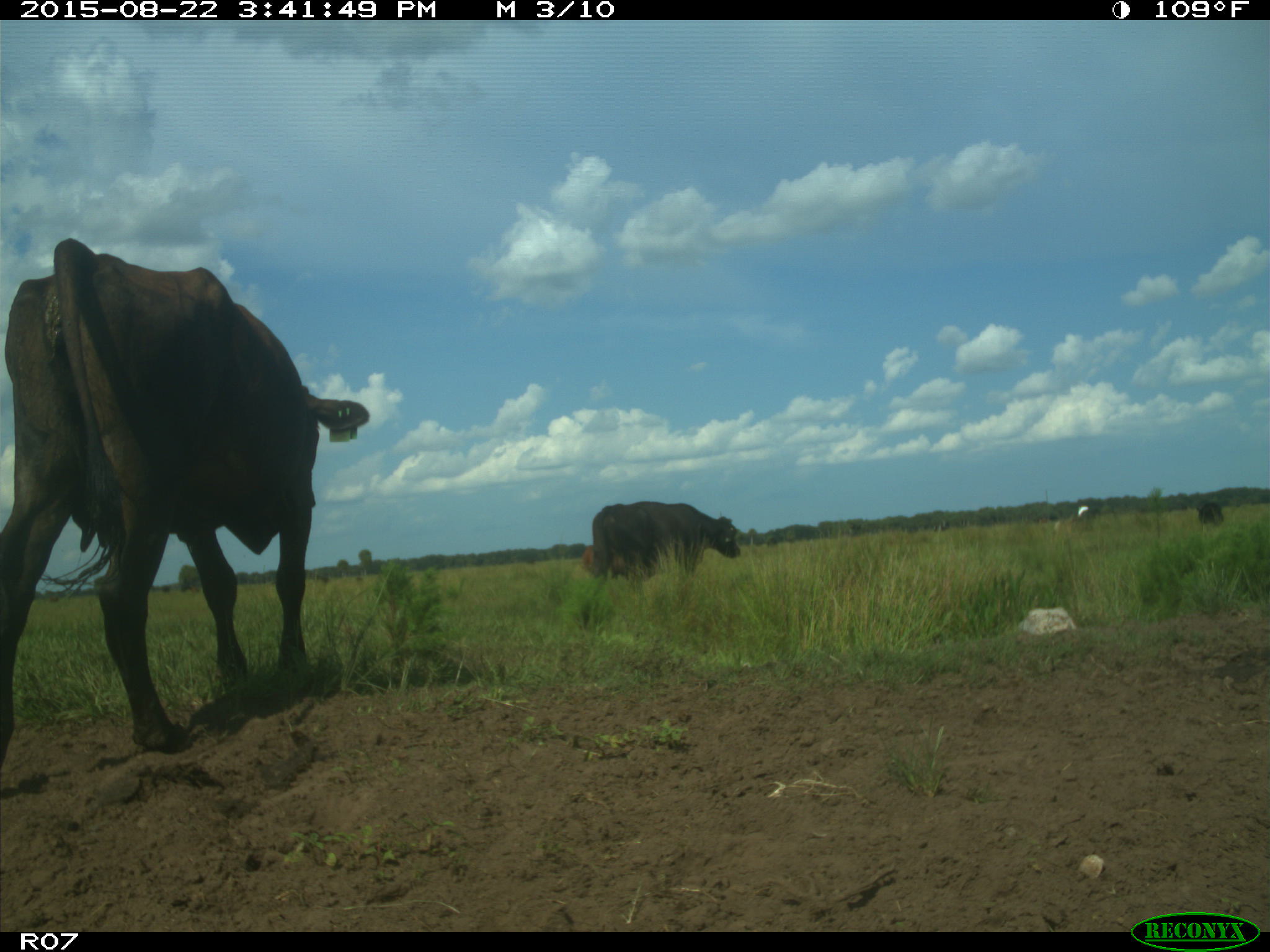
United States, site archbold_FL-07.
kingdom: Animalia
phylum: Chordata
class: Mammalia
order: Artiodactyla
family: Bovidae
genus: Bos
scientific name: Bos taurus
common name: domestic cow